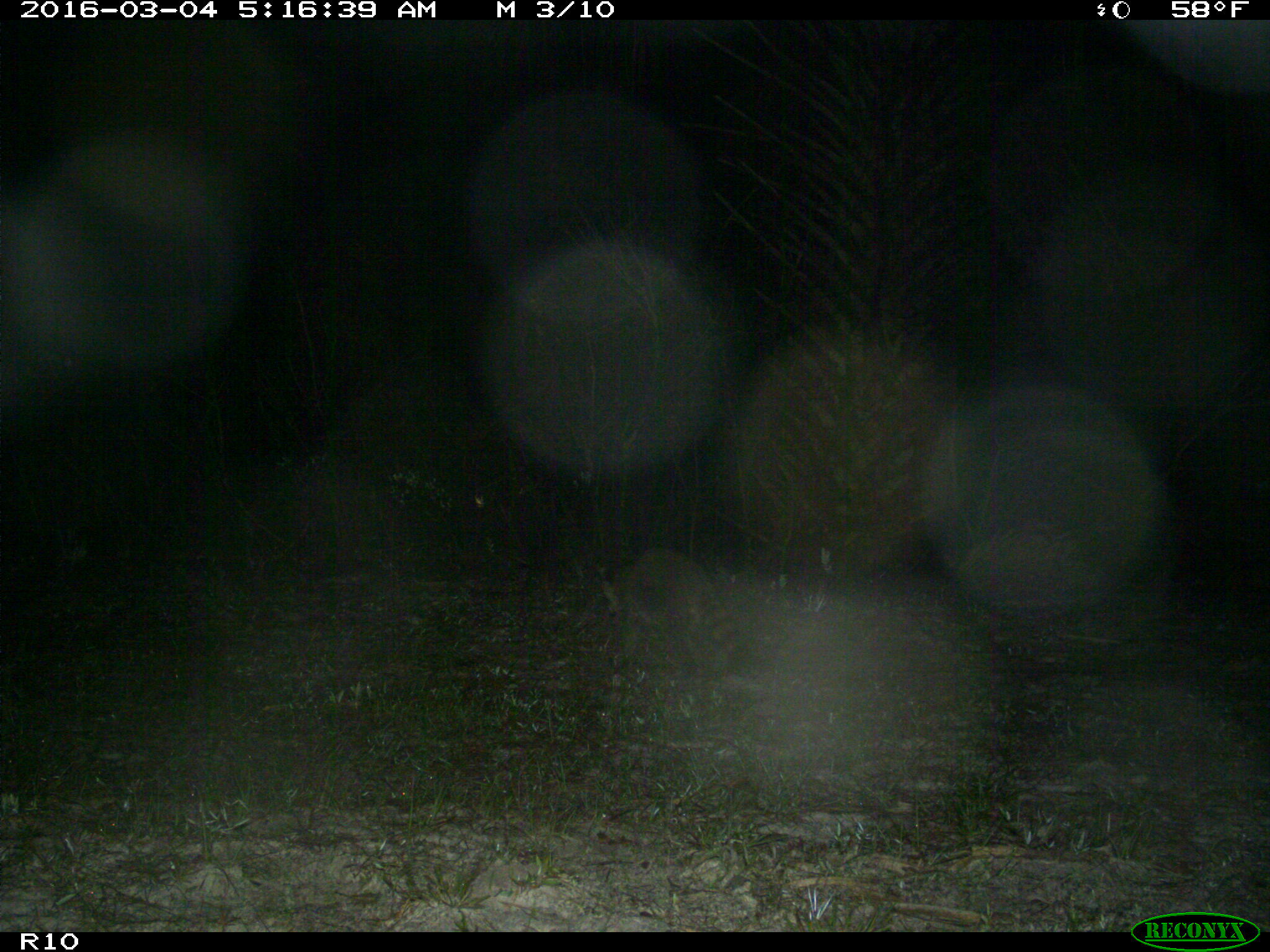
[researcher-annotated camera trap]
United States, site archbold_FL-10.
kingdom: Animalia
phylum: Chordata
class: Mammalia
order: Carnivora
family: Procyonidae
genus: Procyon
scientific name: Procyon lotor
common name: common raccoon